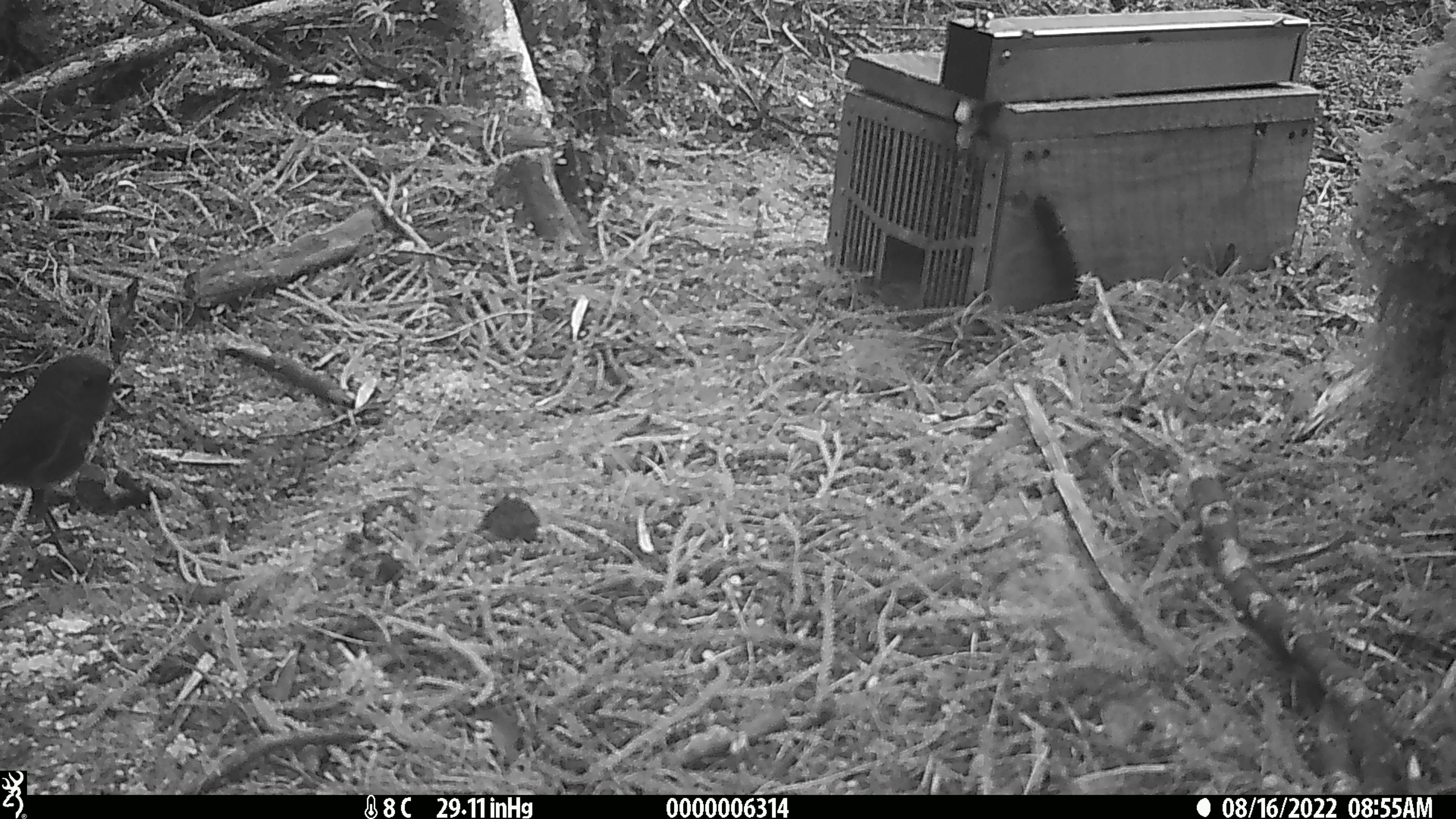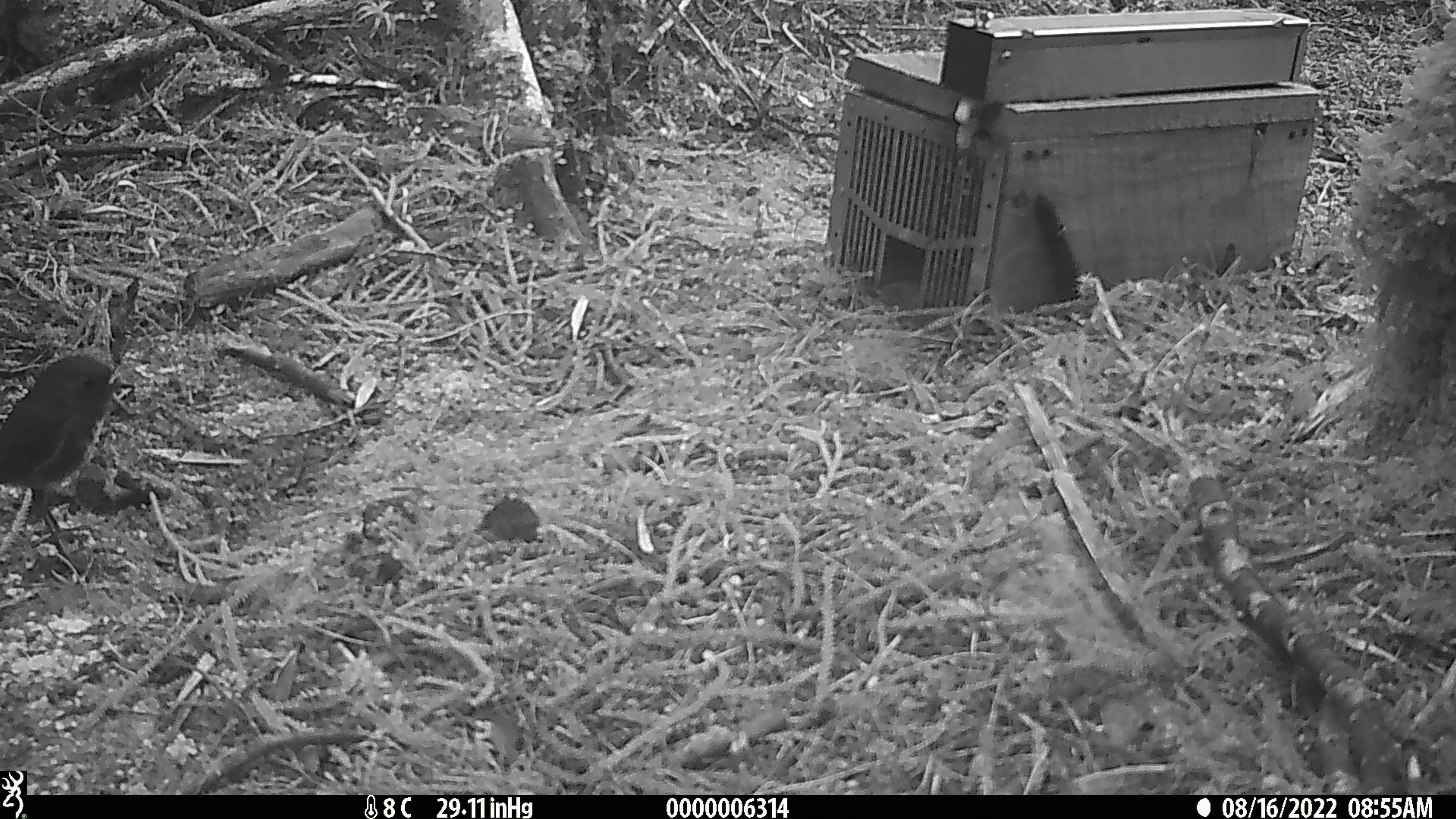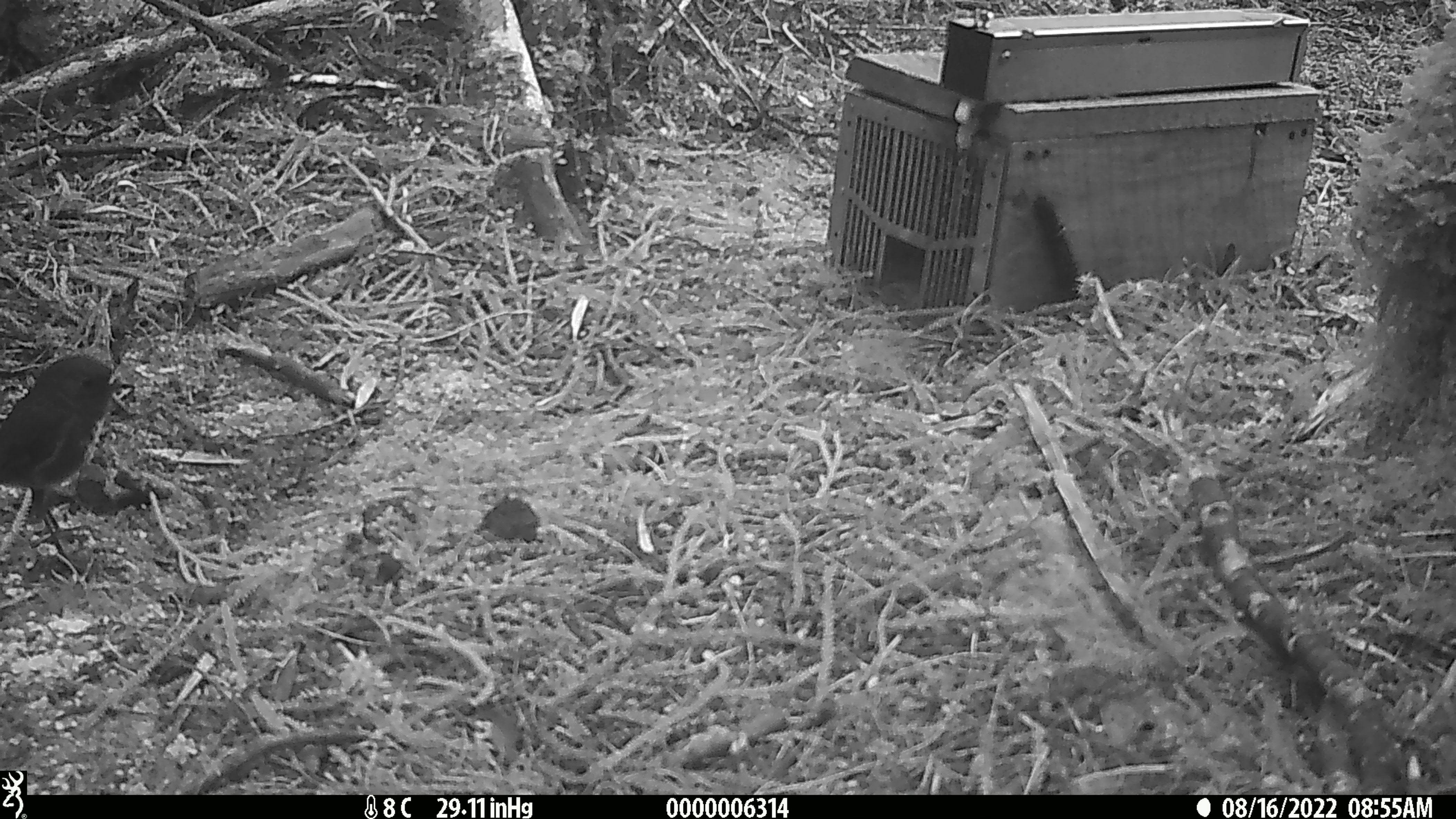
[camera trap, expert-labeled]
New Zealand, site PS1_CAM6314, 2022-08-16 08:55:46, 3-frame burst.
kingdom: Animalia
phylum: Chordata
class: Aves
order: Passeriformes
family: Petroicidae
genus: Petroica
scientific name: Petroica australis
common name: new zealand robin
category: robin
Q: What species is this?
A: Robin (new zealand robin) (Petroica australis).